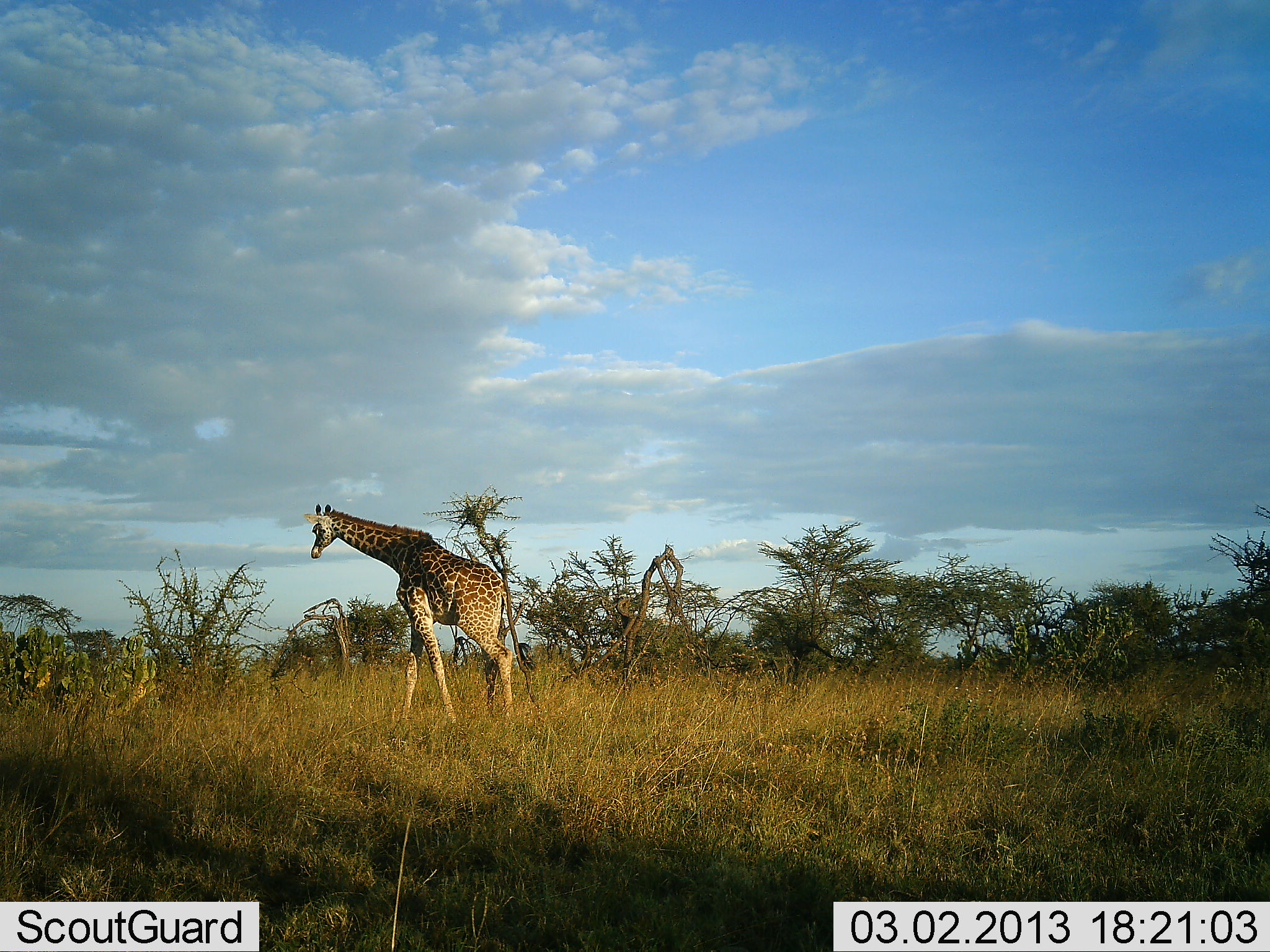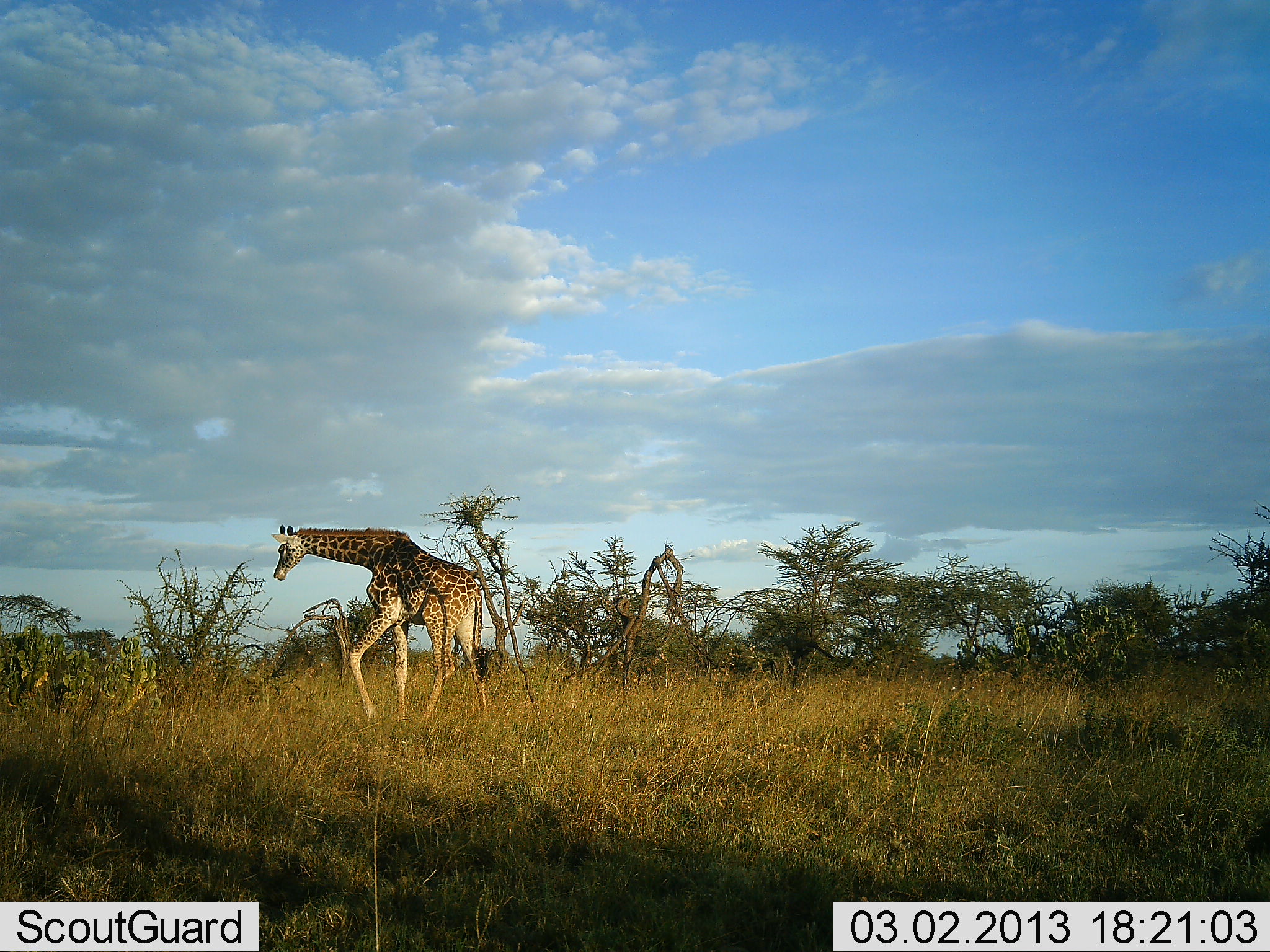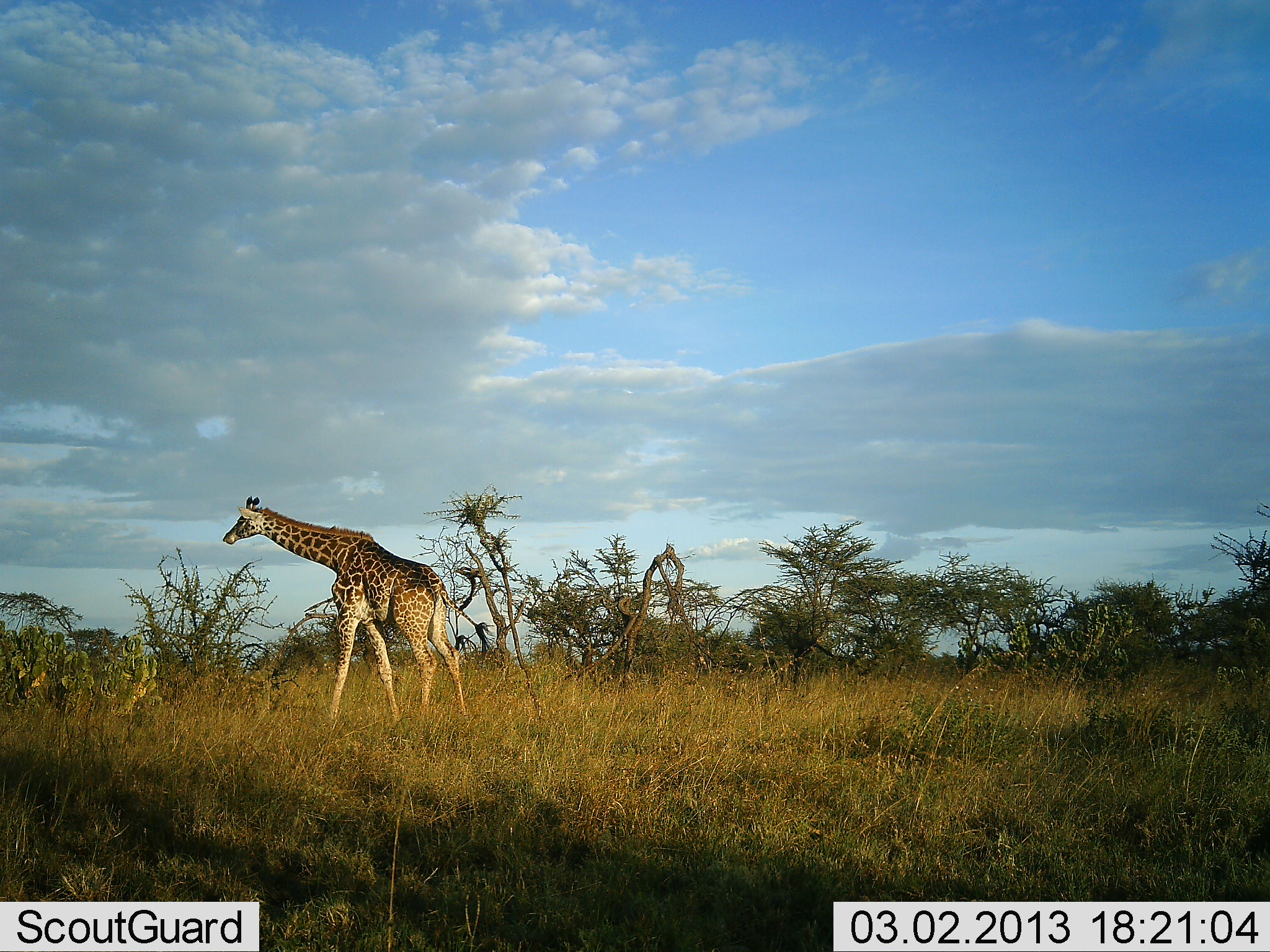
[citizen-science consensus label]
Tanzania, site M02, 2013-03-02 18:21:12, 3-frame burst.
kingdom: Animalia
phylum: Chordata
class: Mammalia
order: Artiodactyla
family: Giraffidae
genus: Giraffa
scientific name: Giraffa camelopardalis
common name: giraffe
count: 1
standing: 0%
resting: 0%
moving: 100%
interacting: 0%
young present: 0%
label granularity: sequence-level